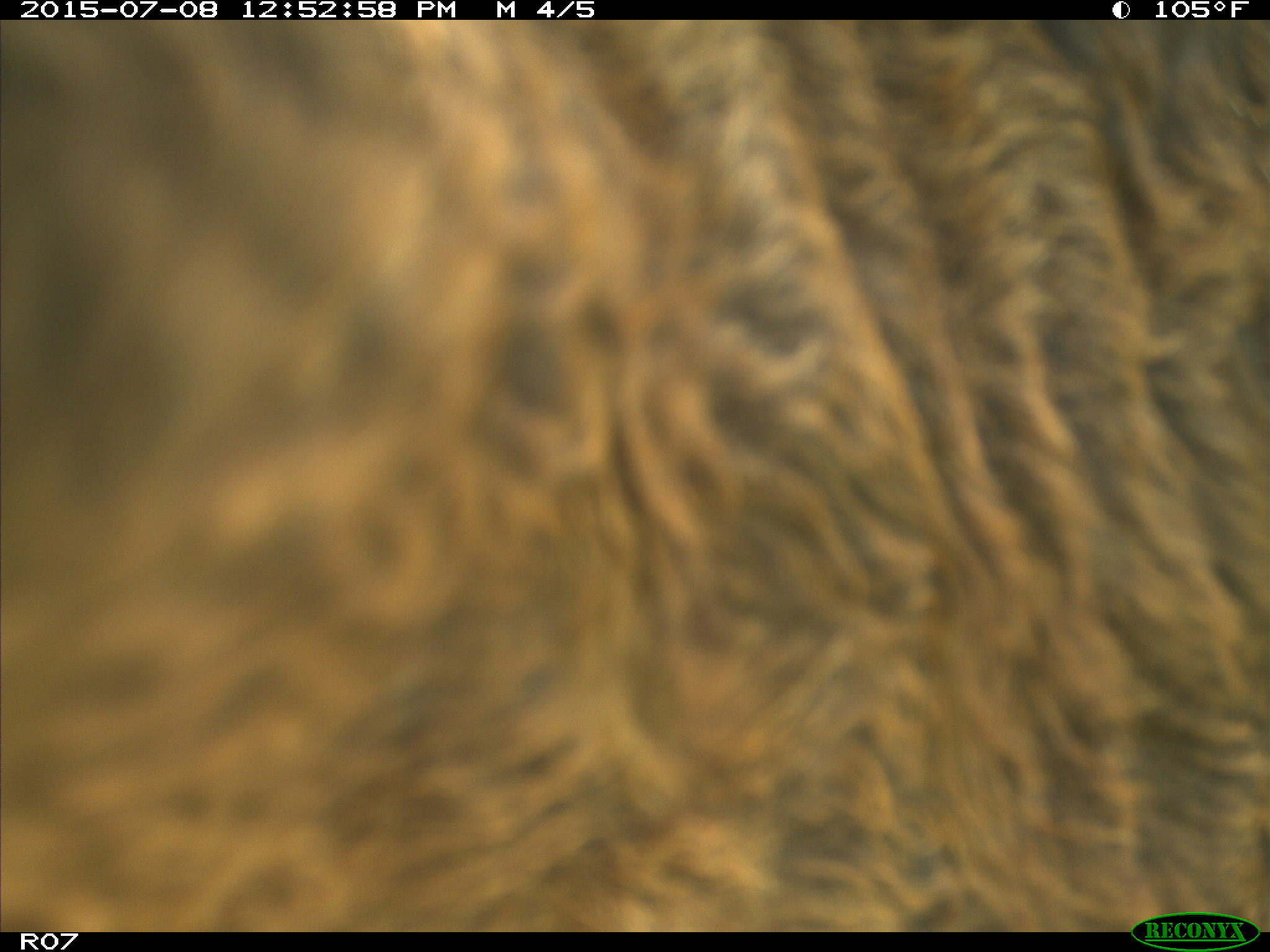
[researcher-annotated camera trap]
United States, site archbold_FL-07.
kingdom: Animalia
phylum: Chordata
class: Mammalia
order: Artiodactyla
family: Bovidae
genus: Bos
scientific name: Bos taurus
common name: domestic cow